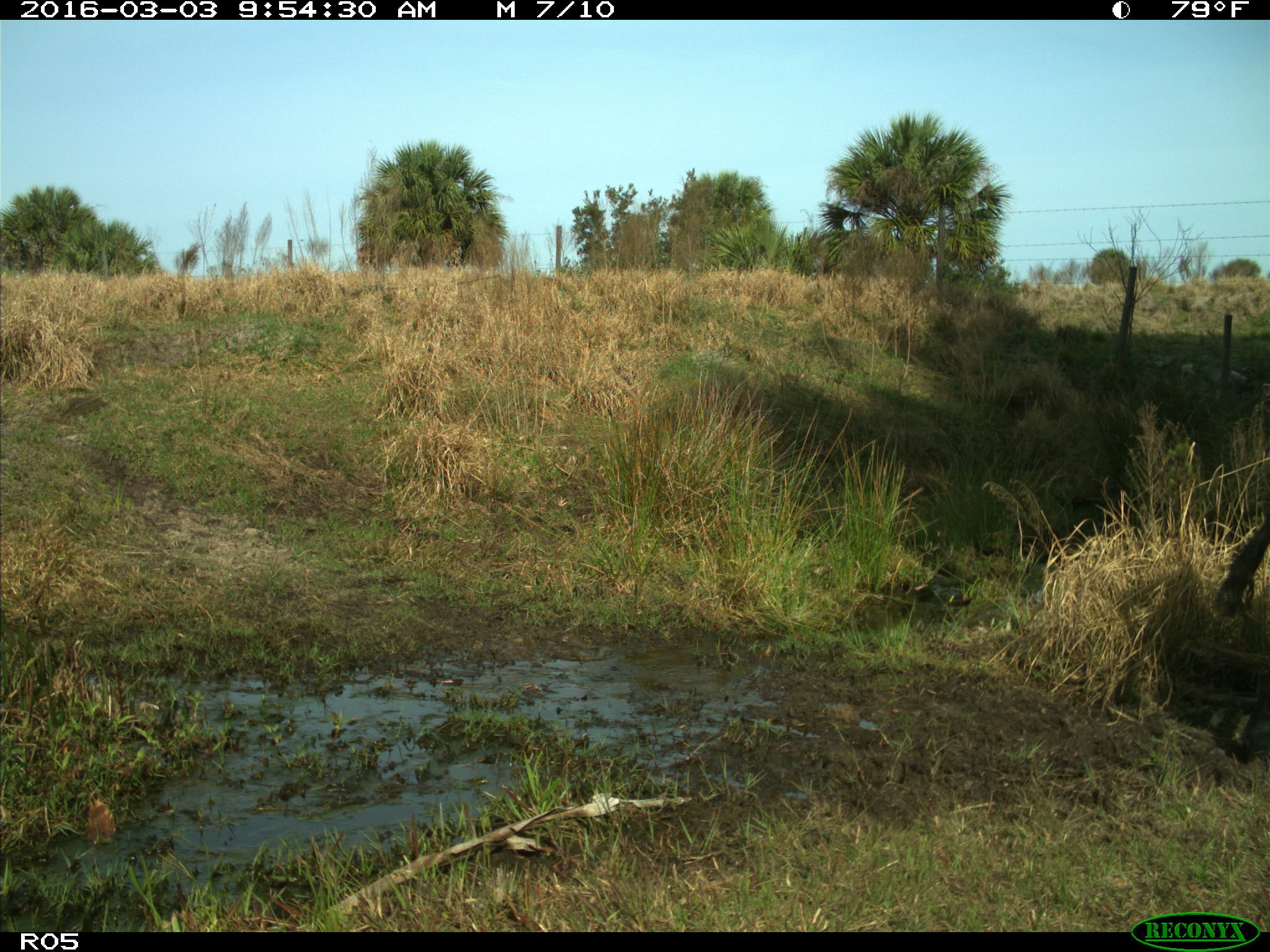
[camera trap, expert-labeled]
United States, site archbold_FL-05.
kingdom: Animalia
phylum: Chordata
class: Mammalia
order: Artiodactyla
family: Bovidae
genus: Bos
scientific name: Bos taurus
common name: domestic cow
Bos taurus (domestic cow).